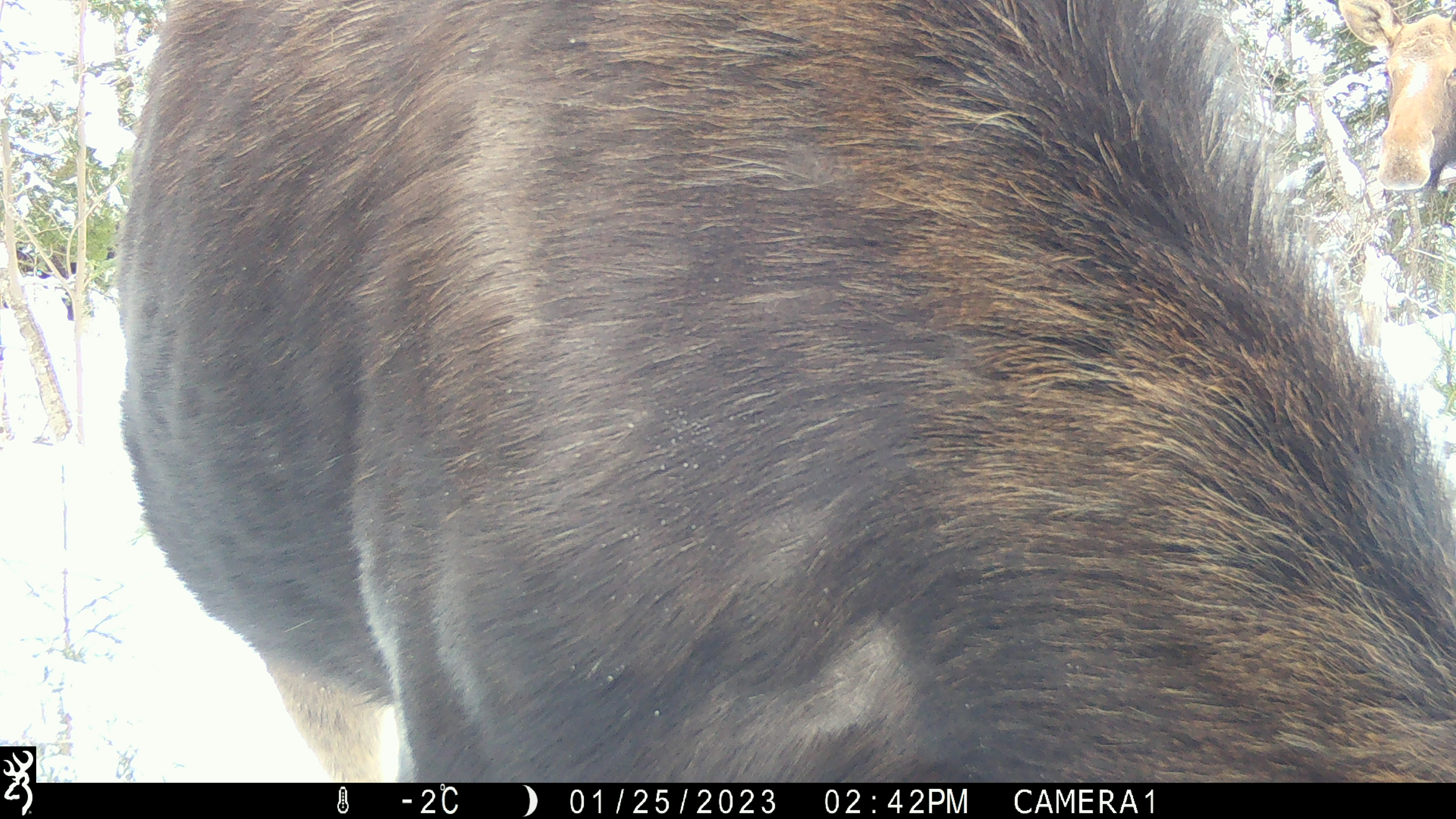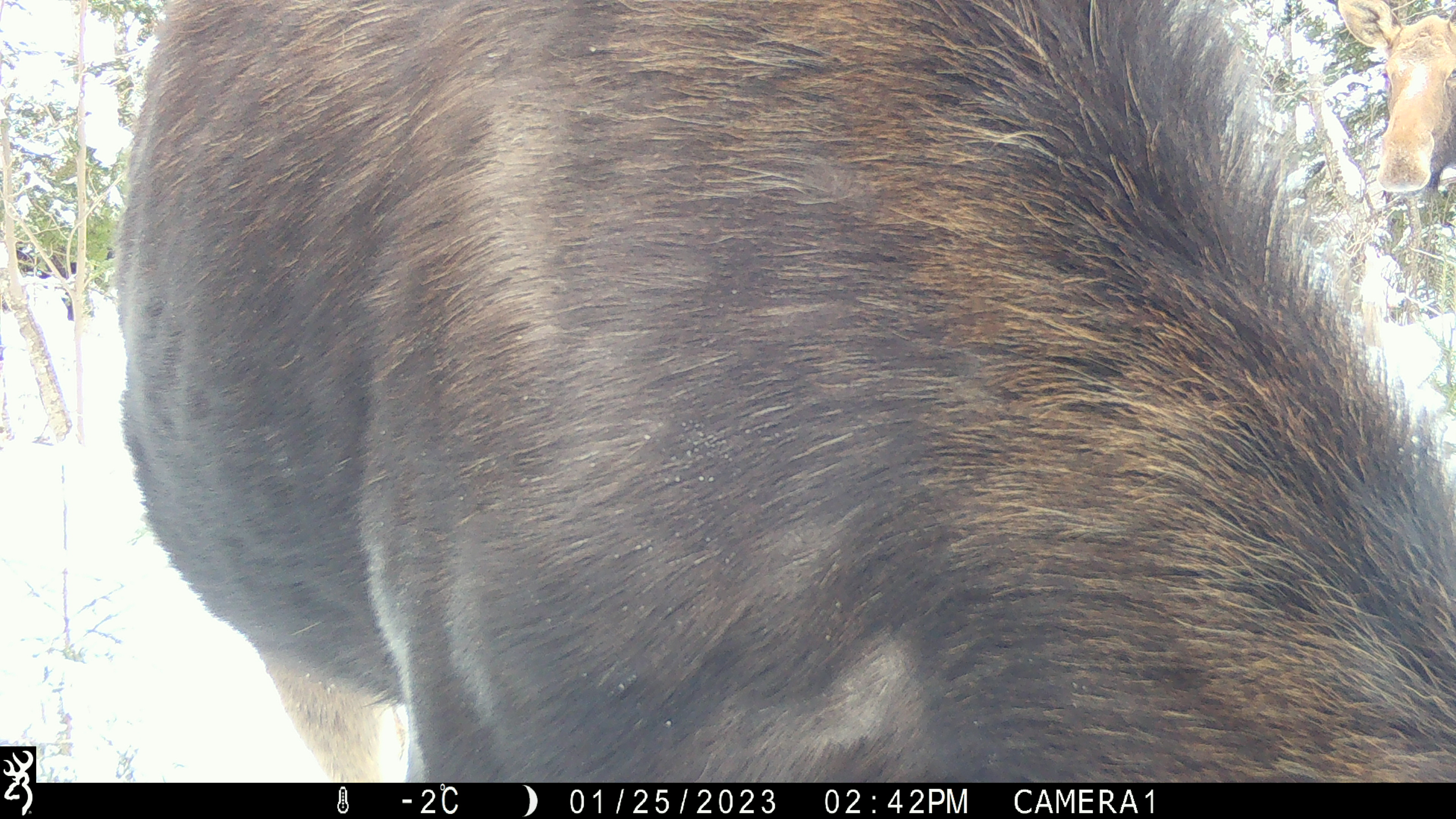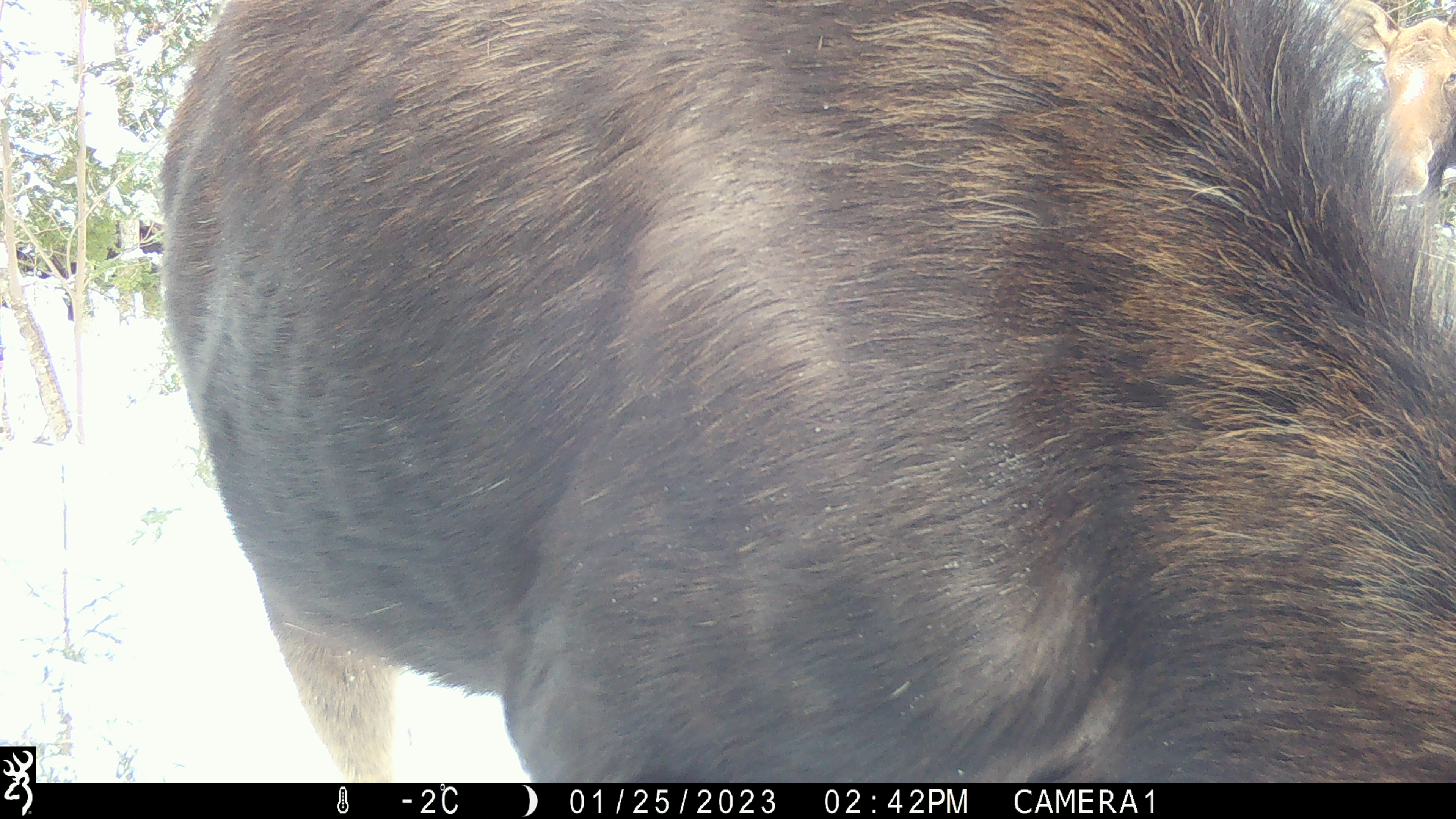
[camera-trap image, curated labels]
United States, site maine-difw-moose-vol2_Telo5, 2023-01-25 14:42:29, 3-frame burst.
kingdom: Animalia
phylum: Chordata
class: Mammalia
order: Artiodactyla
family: Cervidae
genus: Alces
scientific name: Alces alces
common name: moose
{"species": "moose (Alces alces)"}